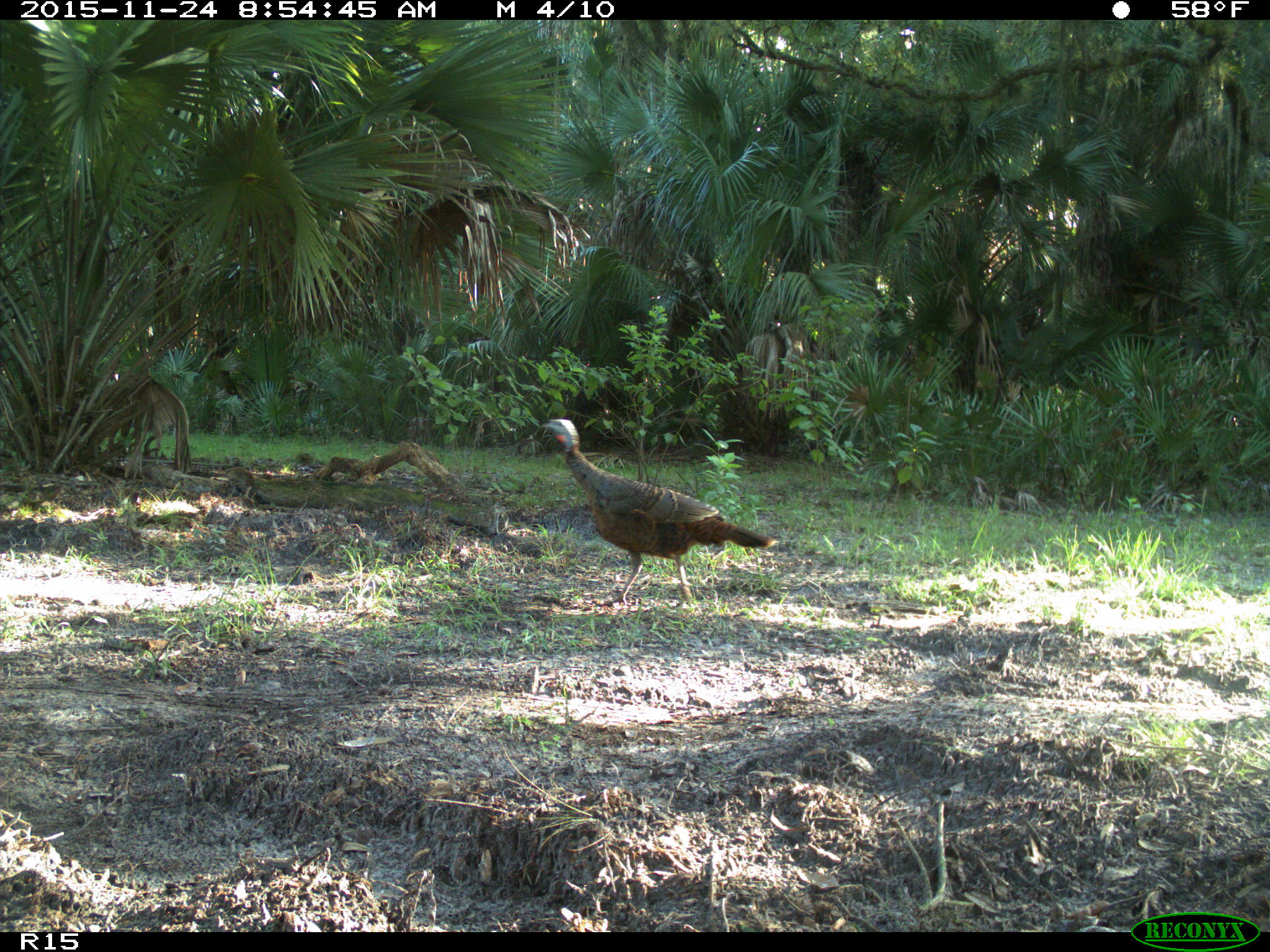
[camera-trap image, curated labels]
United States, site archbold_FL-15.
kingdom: Animalia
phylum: Chordata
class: Aves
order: Galliformes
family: Phasianidae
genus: Meleagris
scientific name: Meleagris gallopavo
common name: wild turkey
Meleagris gallopavo (wild turkey).